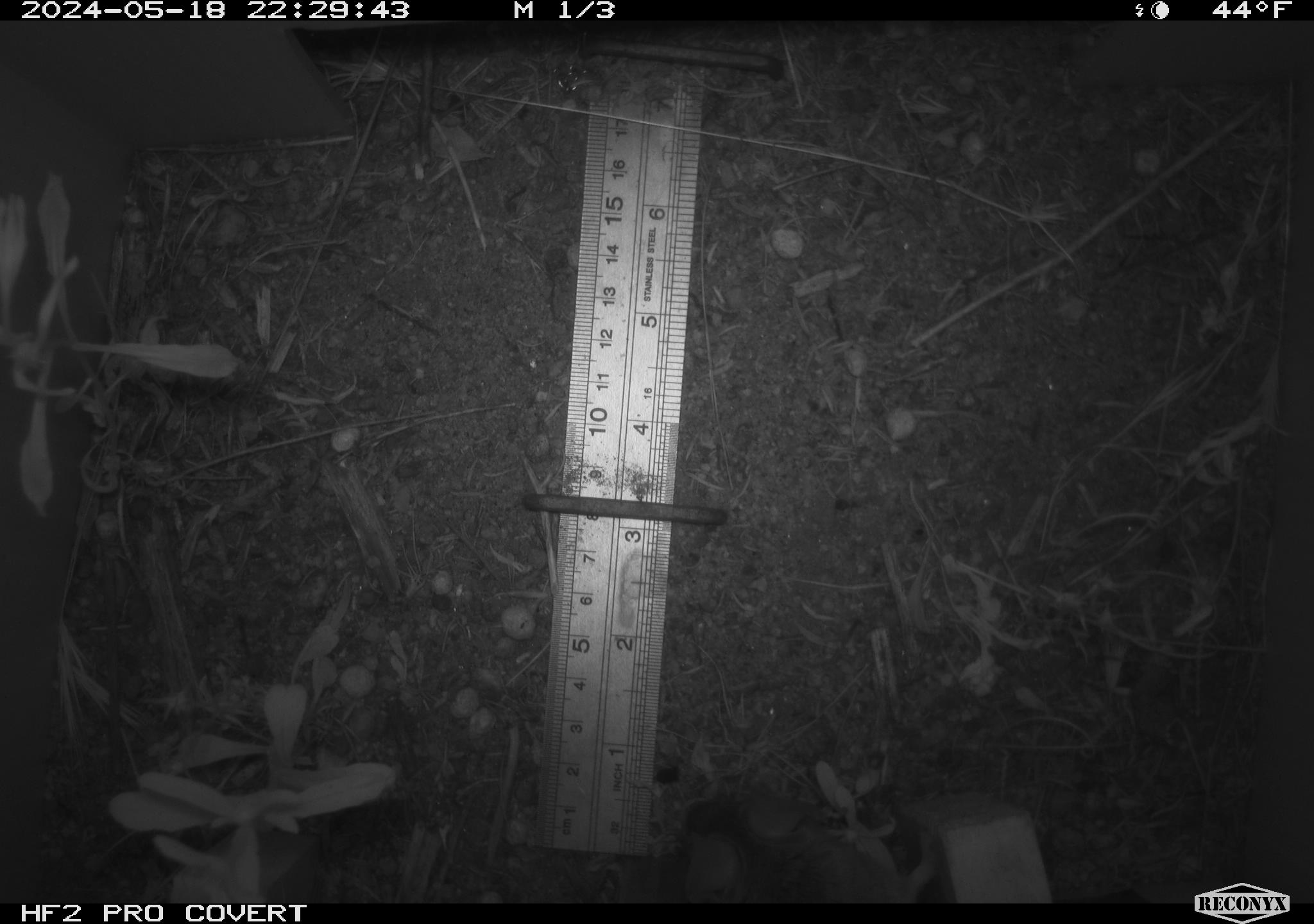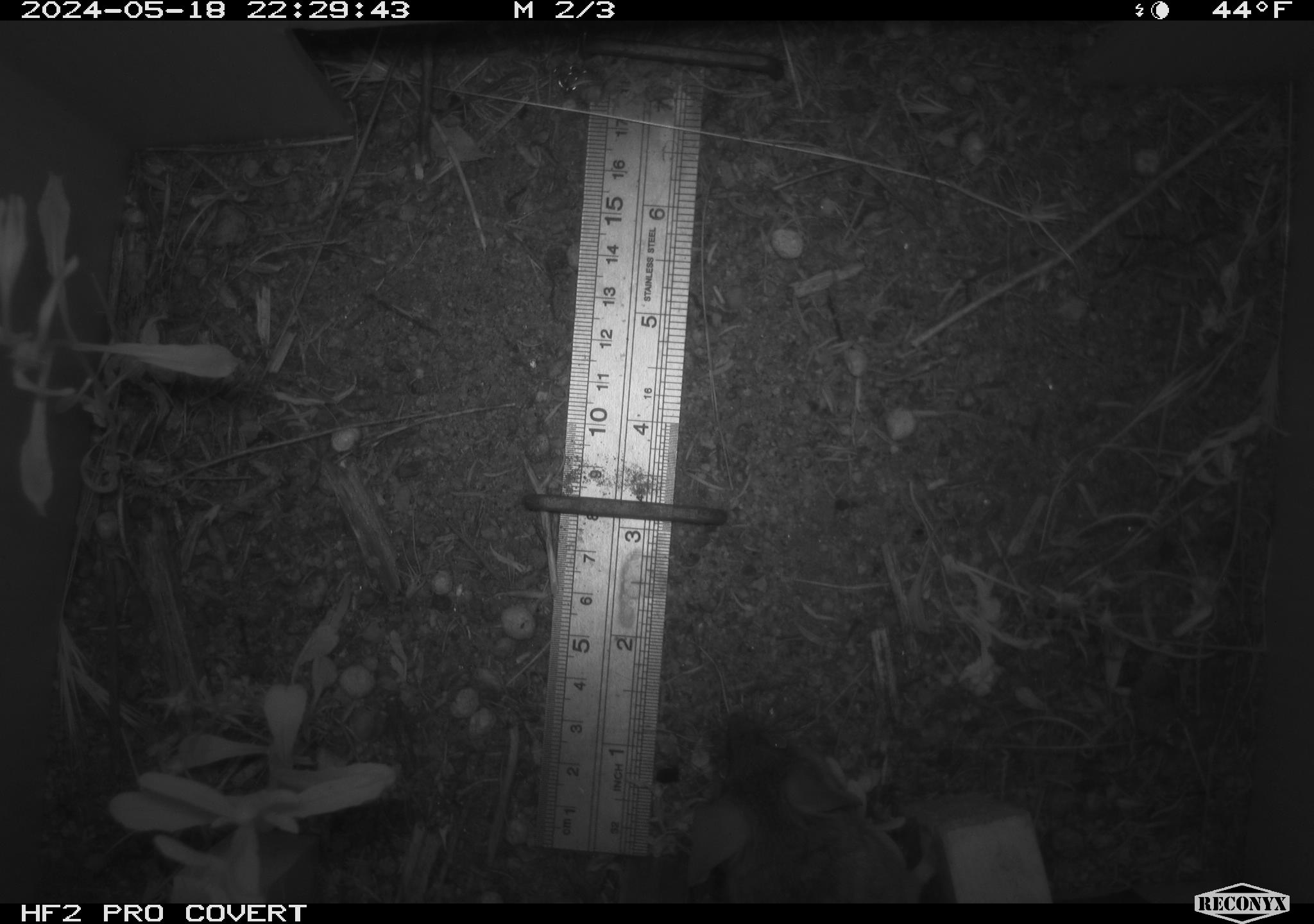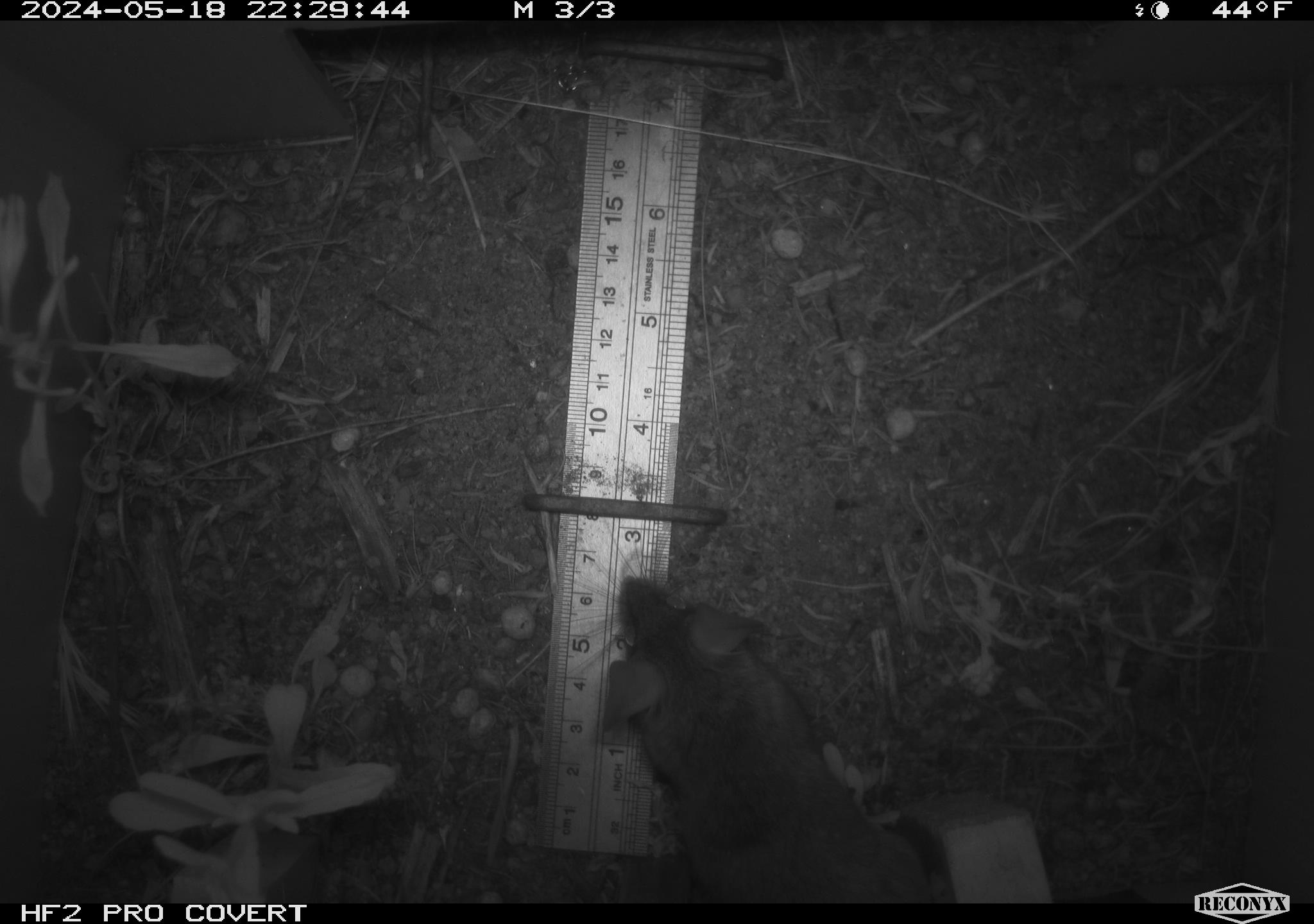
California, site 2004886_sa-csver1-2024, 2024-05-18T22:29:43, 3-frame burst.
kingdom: Animalia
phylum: Chordata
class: Mammalia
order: Rodentia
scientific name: Rodentia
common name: rodent